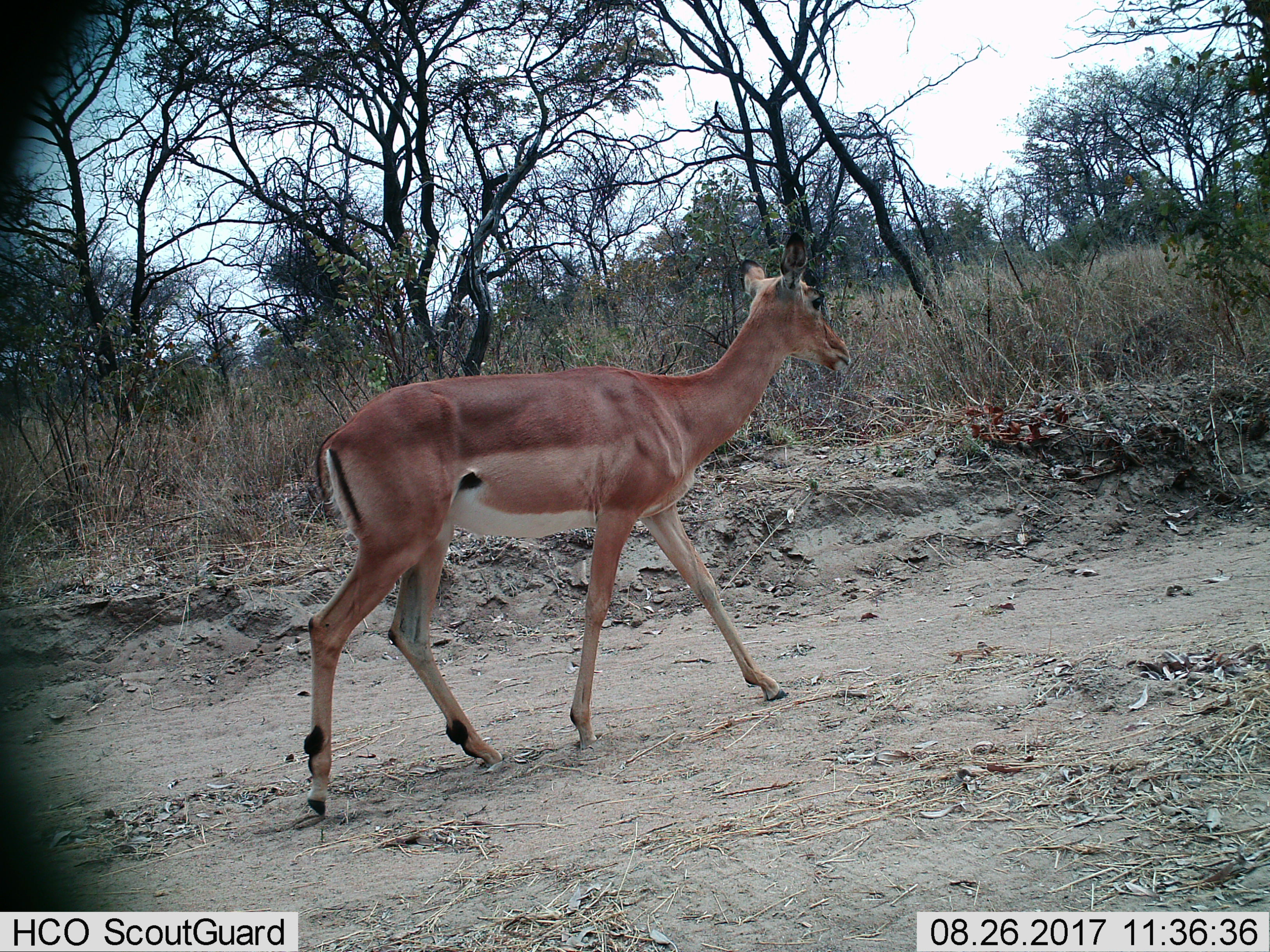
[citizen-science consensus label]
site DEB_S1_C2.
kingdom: Animalia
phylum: Chordata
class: Mammalia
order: Artiodactyla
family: Bovidae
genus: Aepyceros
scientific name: Aepyceros melampus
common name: impala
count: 1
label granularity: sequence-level